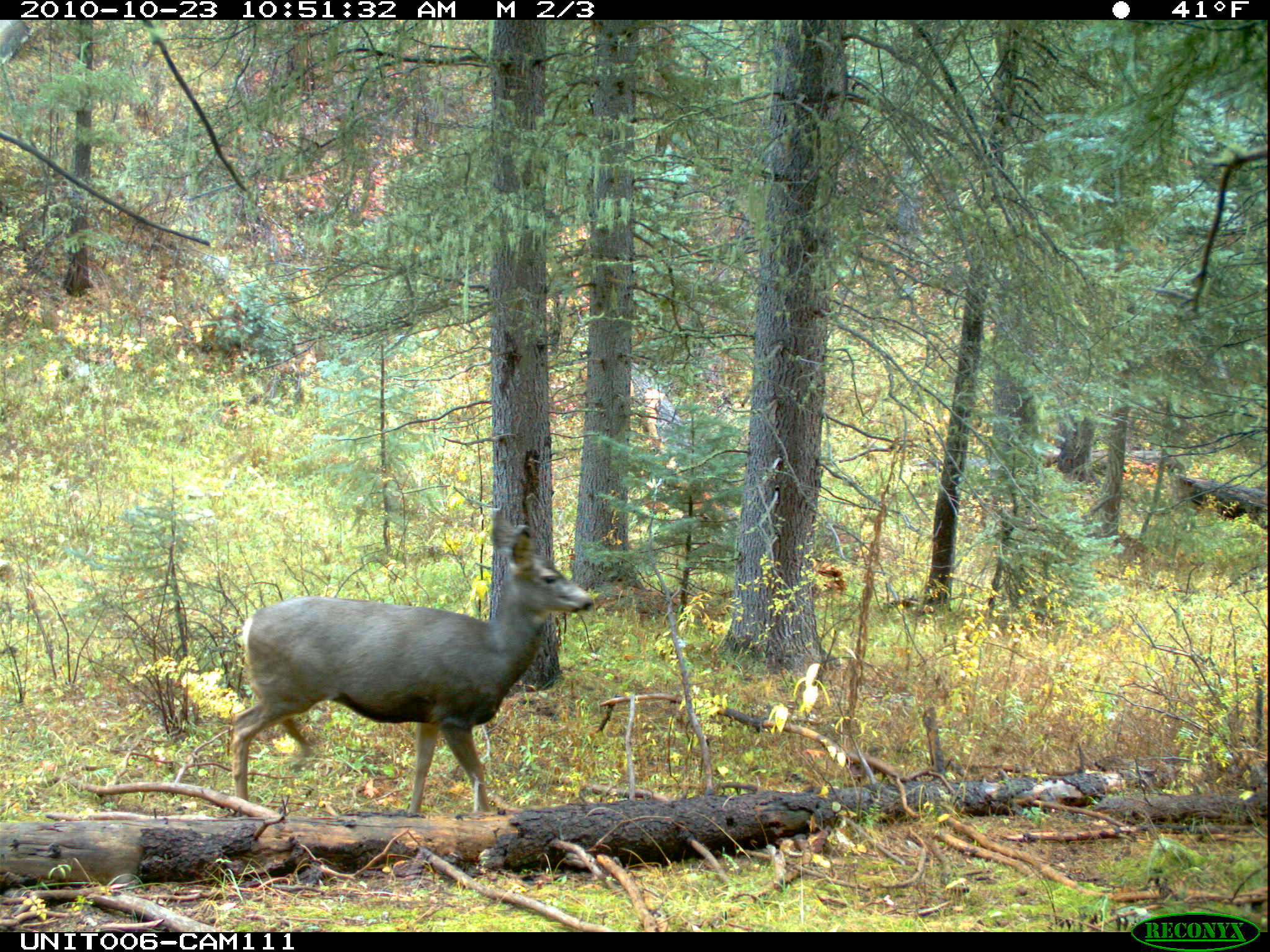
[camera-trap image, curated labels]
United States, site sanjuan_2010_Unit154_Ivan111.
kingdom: Animalia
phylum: Chordata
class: Mammalia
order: Artiodactyla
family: Cervidae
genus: Odocoileus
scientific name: Odocoileus hemionus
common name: mule deer